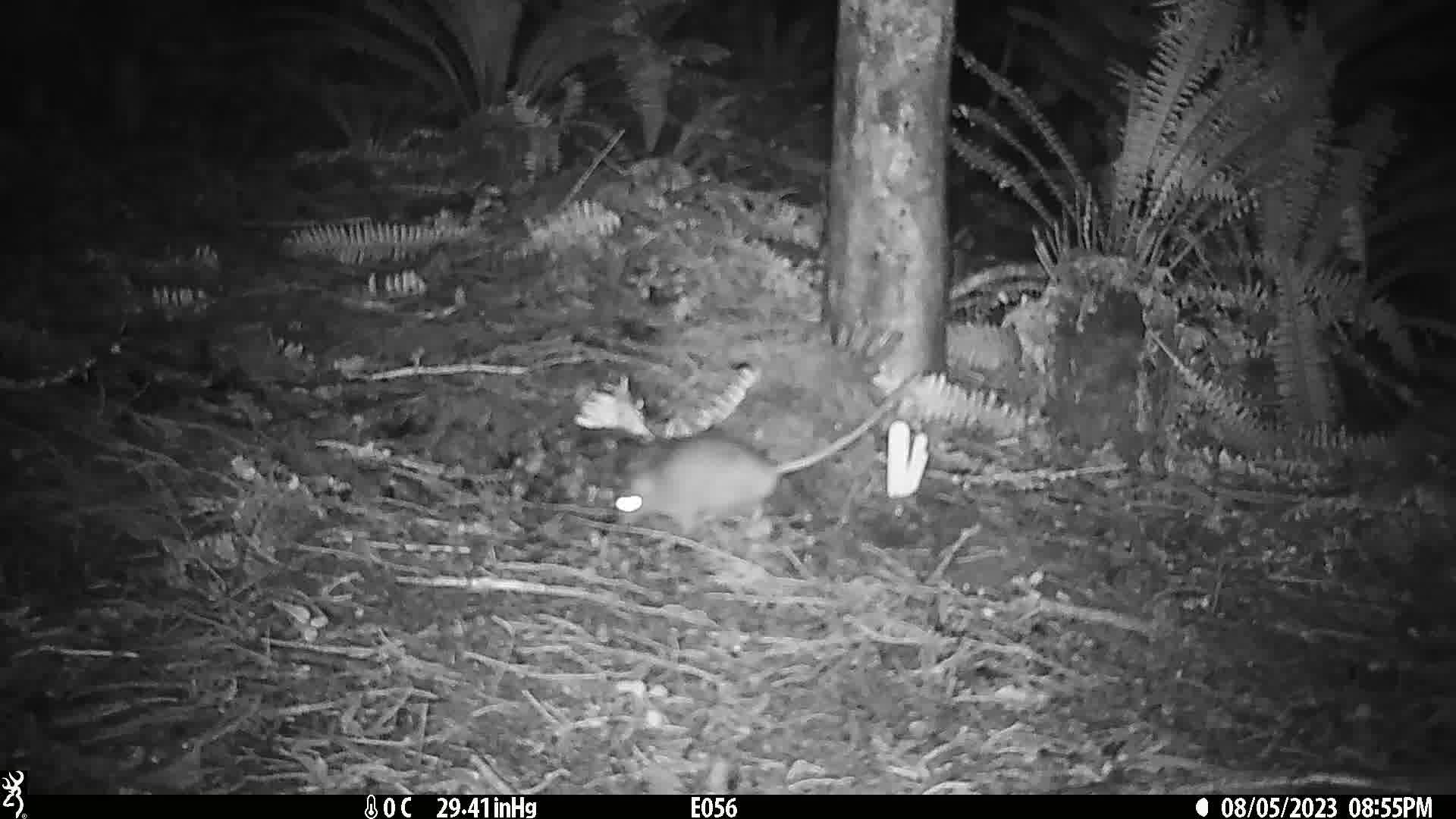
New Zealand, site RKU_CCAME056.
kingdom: Animalia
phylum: Chordata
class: Mammalia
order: Rodentia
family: Muridae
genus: Rattus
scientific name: Rattus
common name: rat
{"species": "rat (Rattus)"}